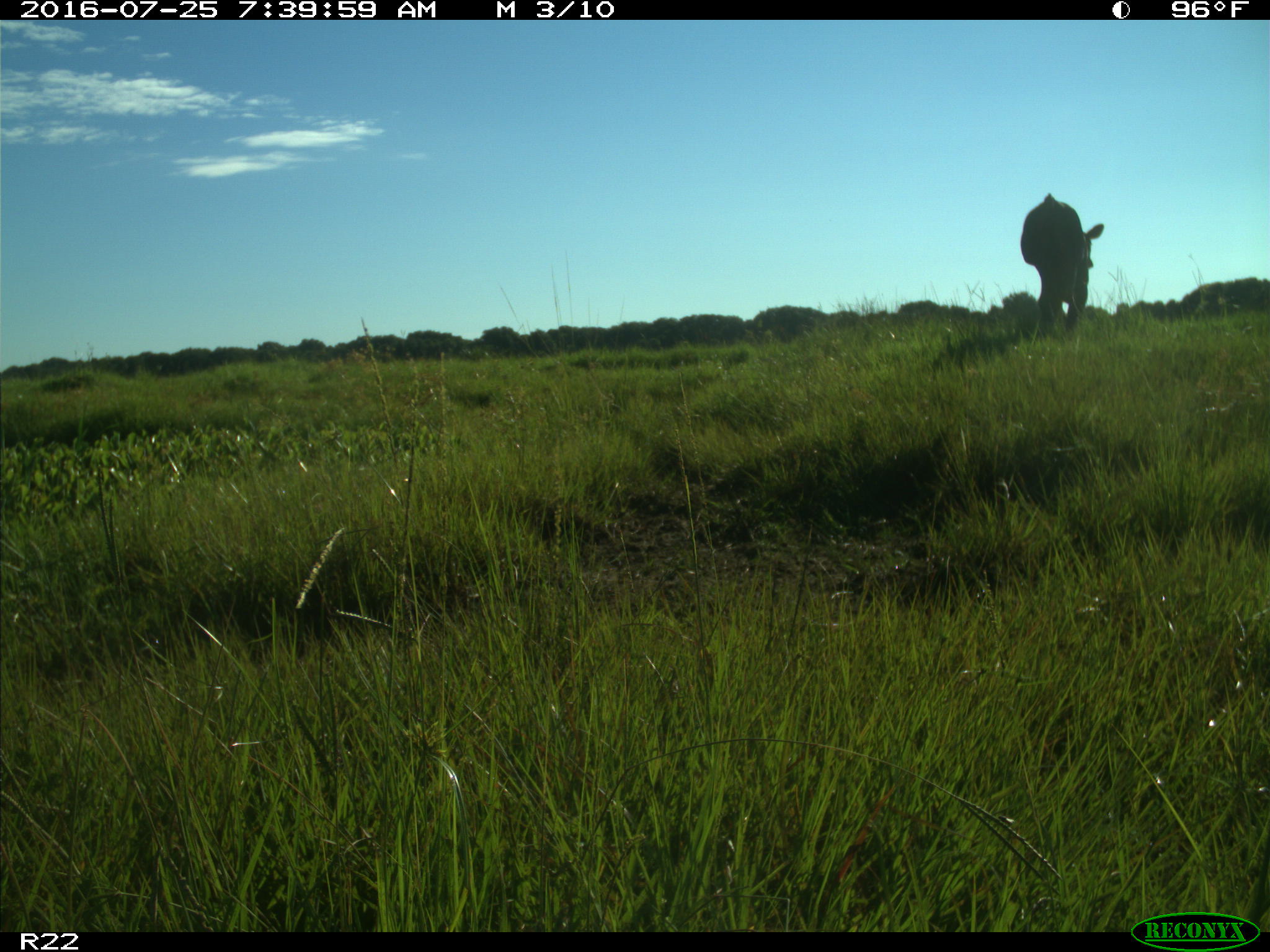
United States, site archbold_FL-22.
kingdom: Animalia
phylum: Chordata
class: Mammalia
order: Artiodactyla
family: Bovidae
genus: Bos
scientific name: Bos taurus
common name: domestic cow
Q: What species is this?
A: Bos taurus (domestic cow).